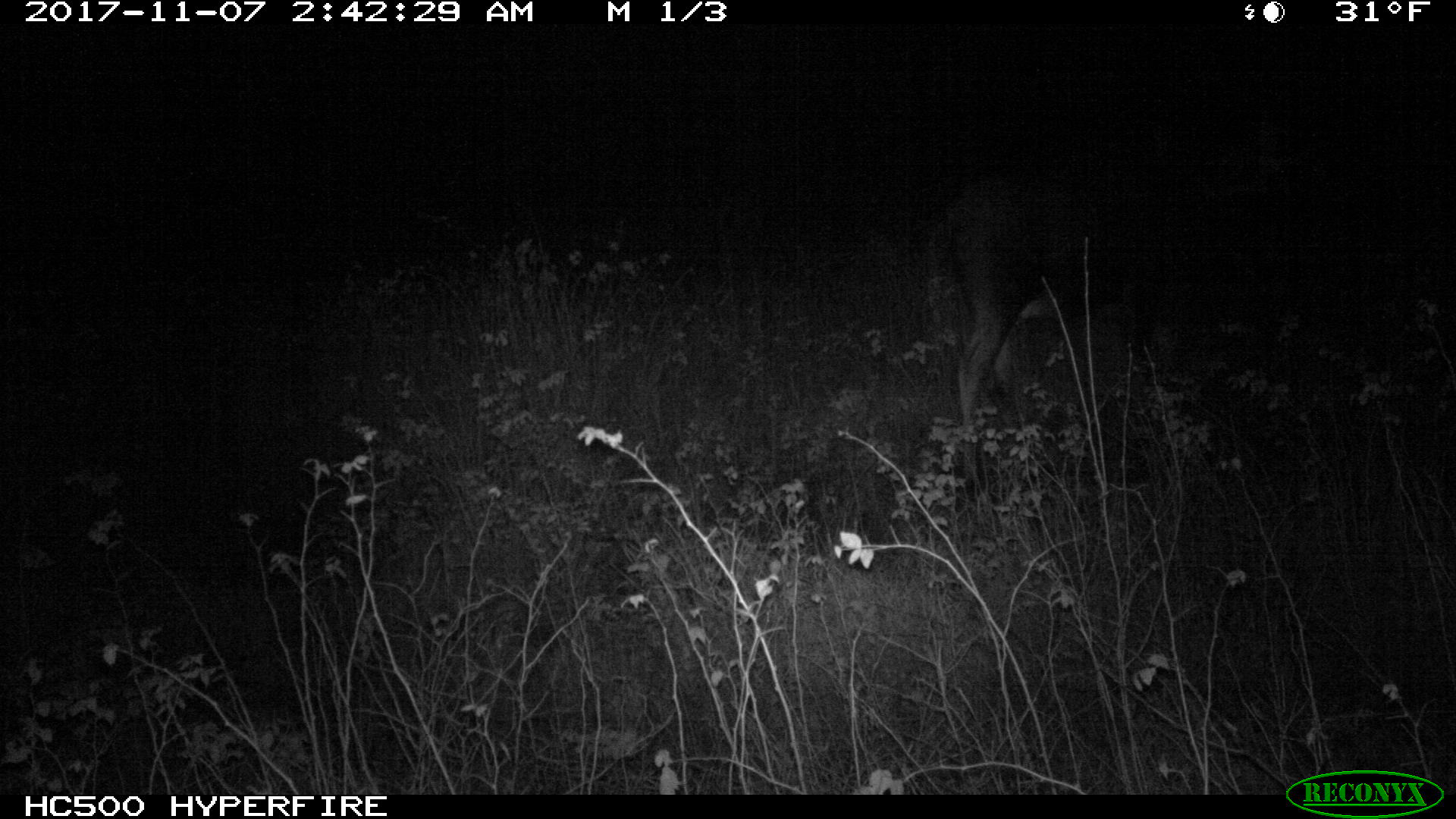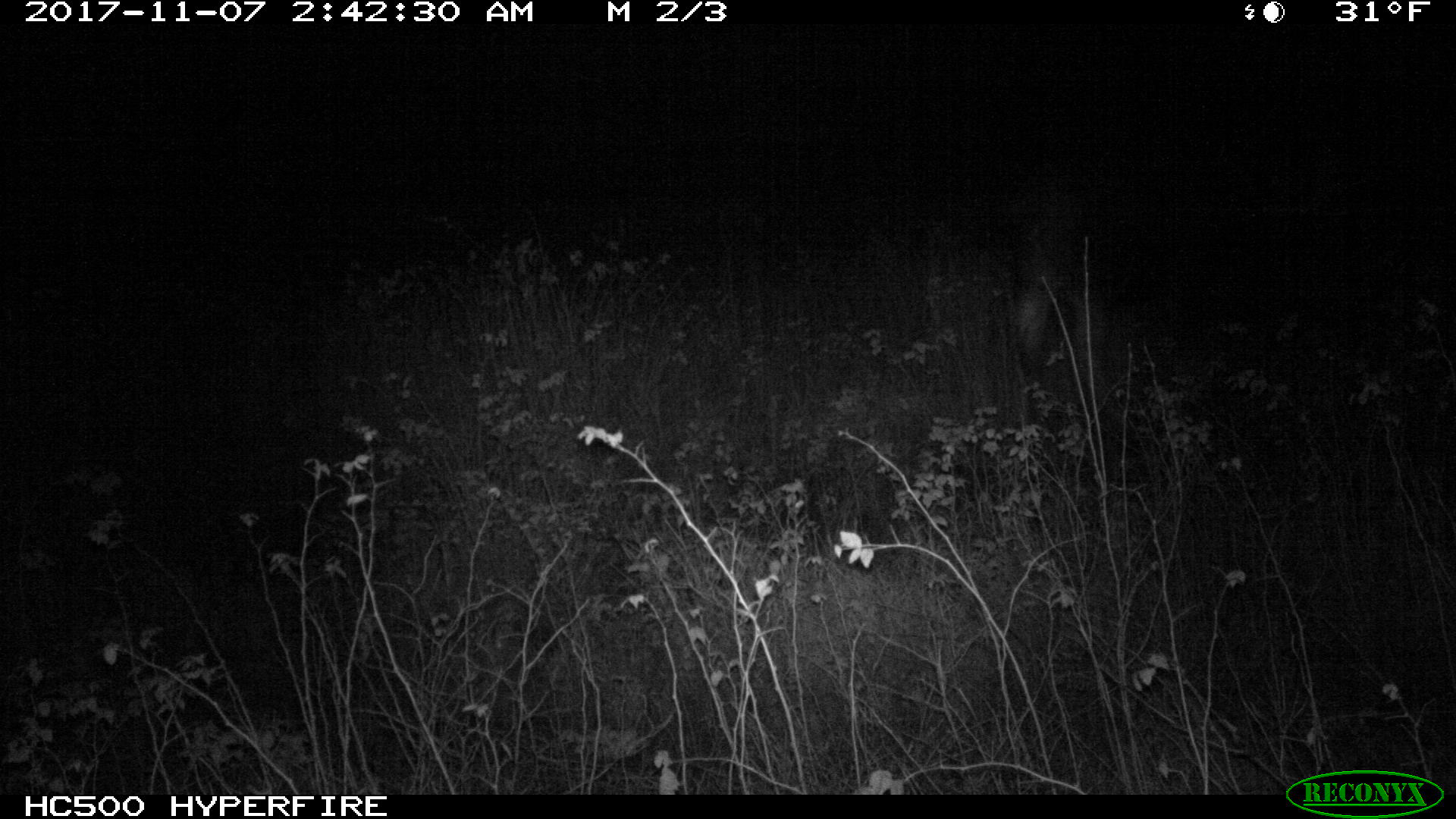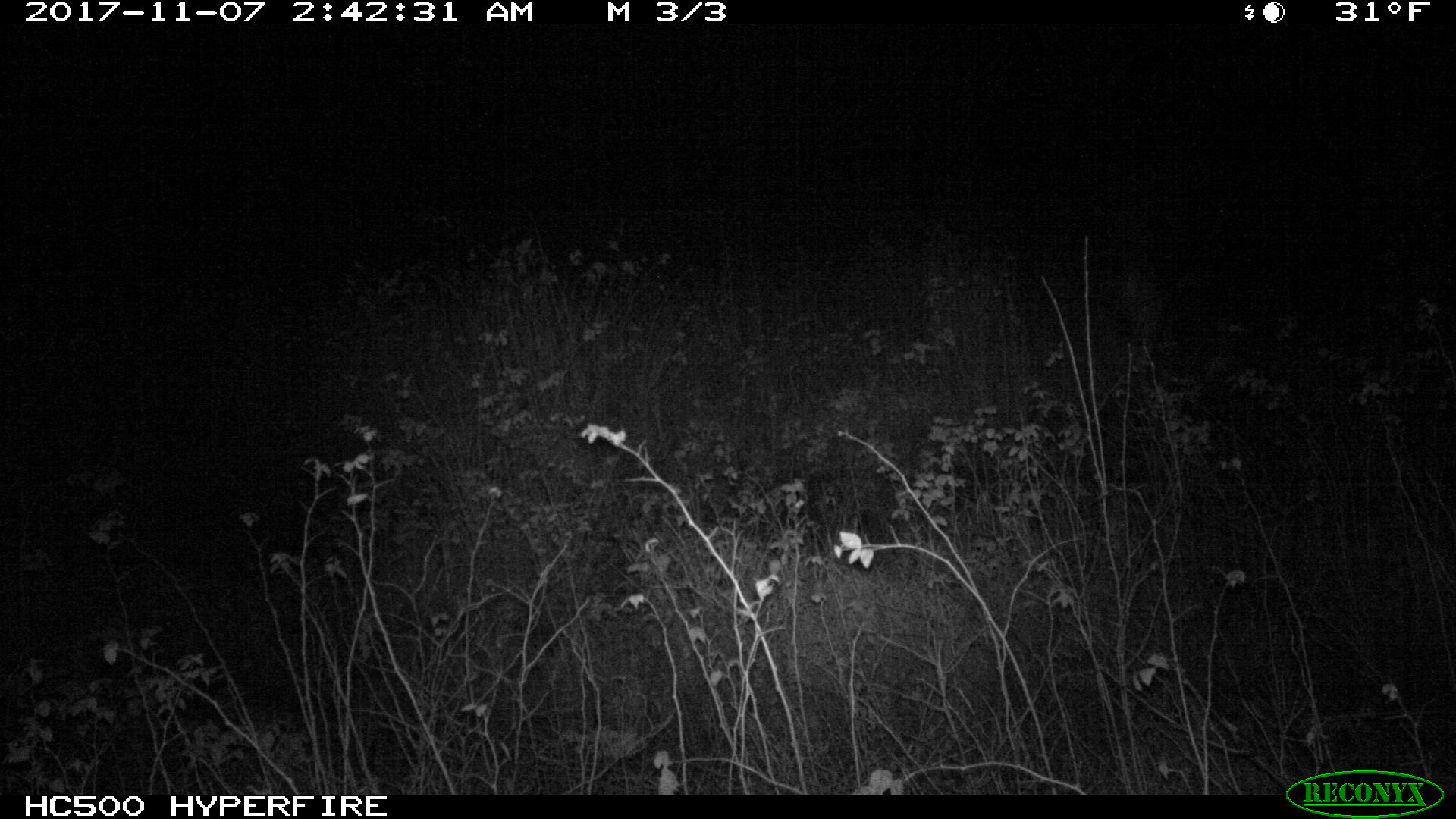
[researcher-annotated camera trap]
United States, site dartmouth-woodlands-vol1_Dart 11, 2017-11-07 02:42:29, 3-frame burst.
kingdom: Animalia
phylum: Chordata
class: Mammalia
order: Artiodactyla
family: Cervidae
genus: Alces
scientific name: Alces alces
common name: moose